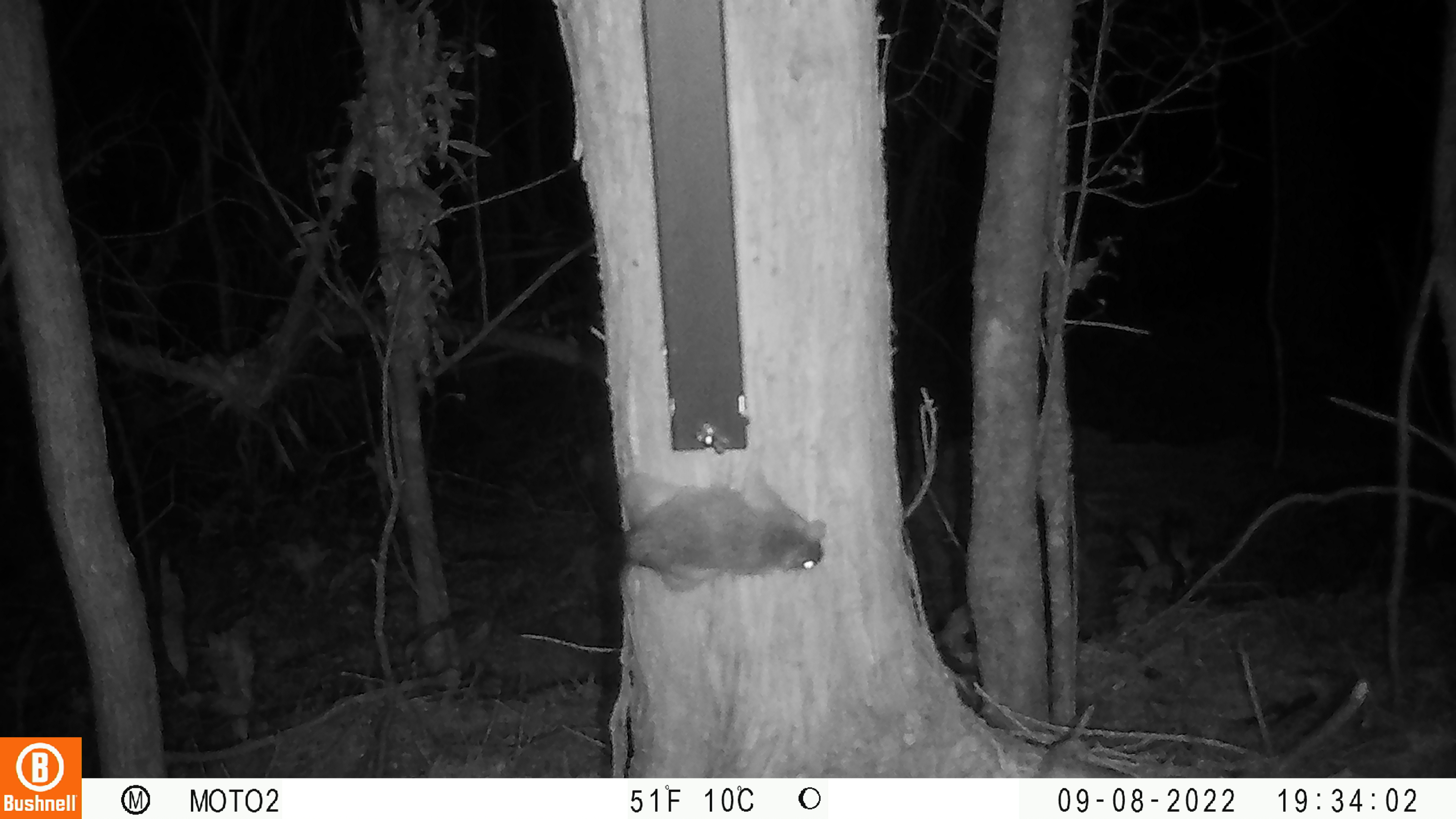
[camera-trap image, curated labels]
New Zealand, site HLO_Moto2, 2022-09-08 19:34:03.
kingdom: Animalia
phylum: Chordata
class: Mammalia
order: Rodentia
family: Muridae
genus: Rattus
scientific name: Rattus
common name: rat